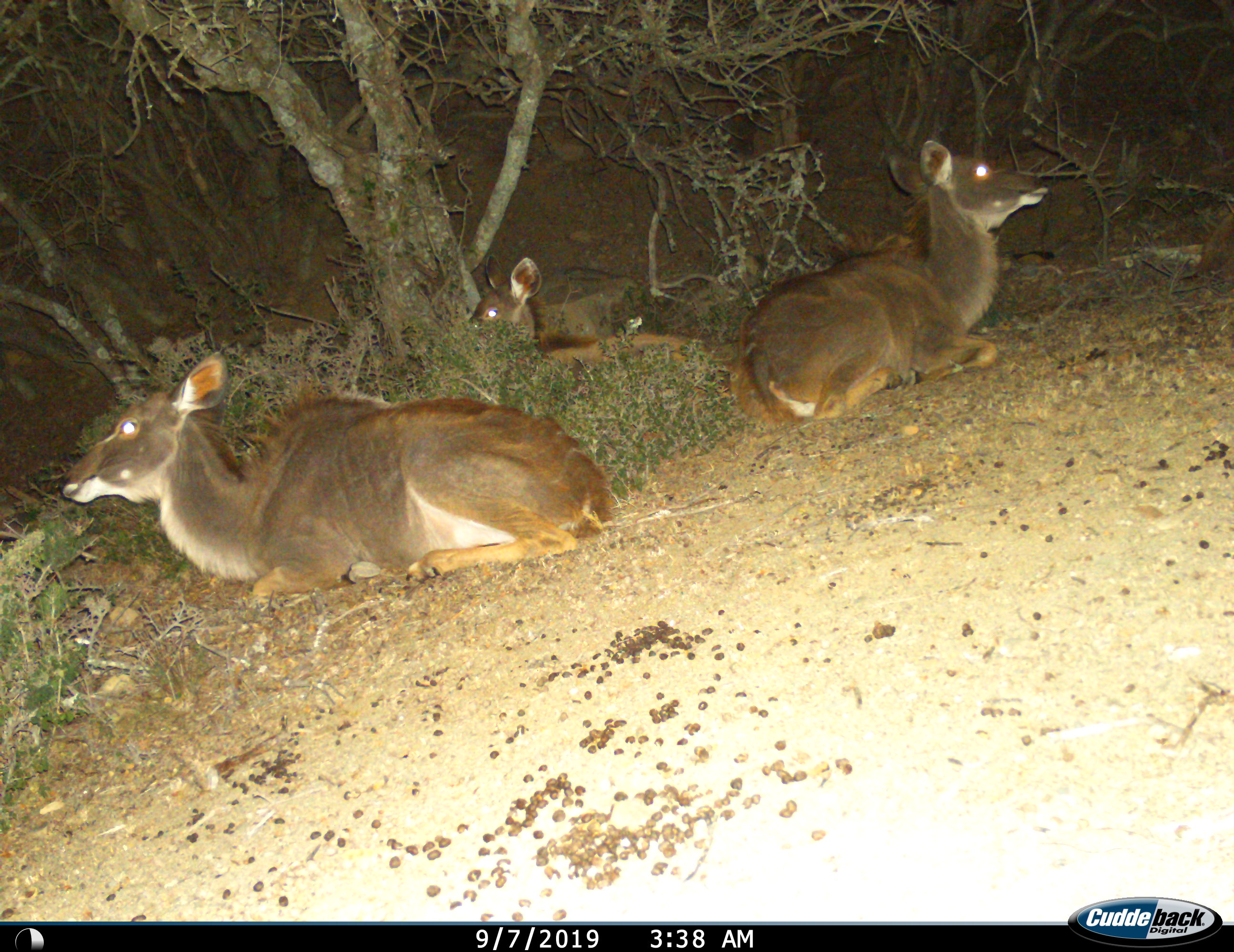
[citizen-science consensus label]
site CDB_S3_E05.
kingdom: Animalia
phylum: Chordata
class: Mammalia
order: Artiodactyla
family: Bovidae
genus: Tragelaphus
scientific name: Tragelaphus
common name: kudu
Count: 3.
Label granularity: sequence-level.